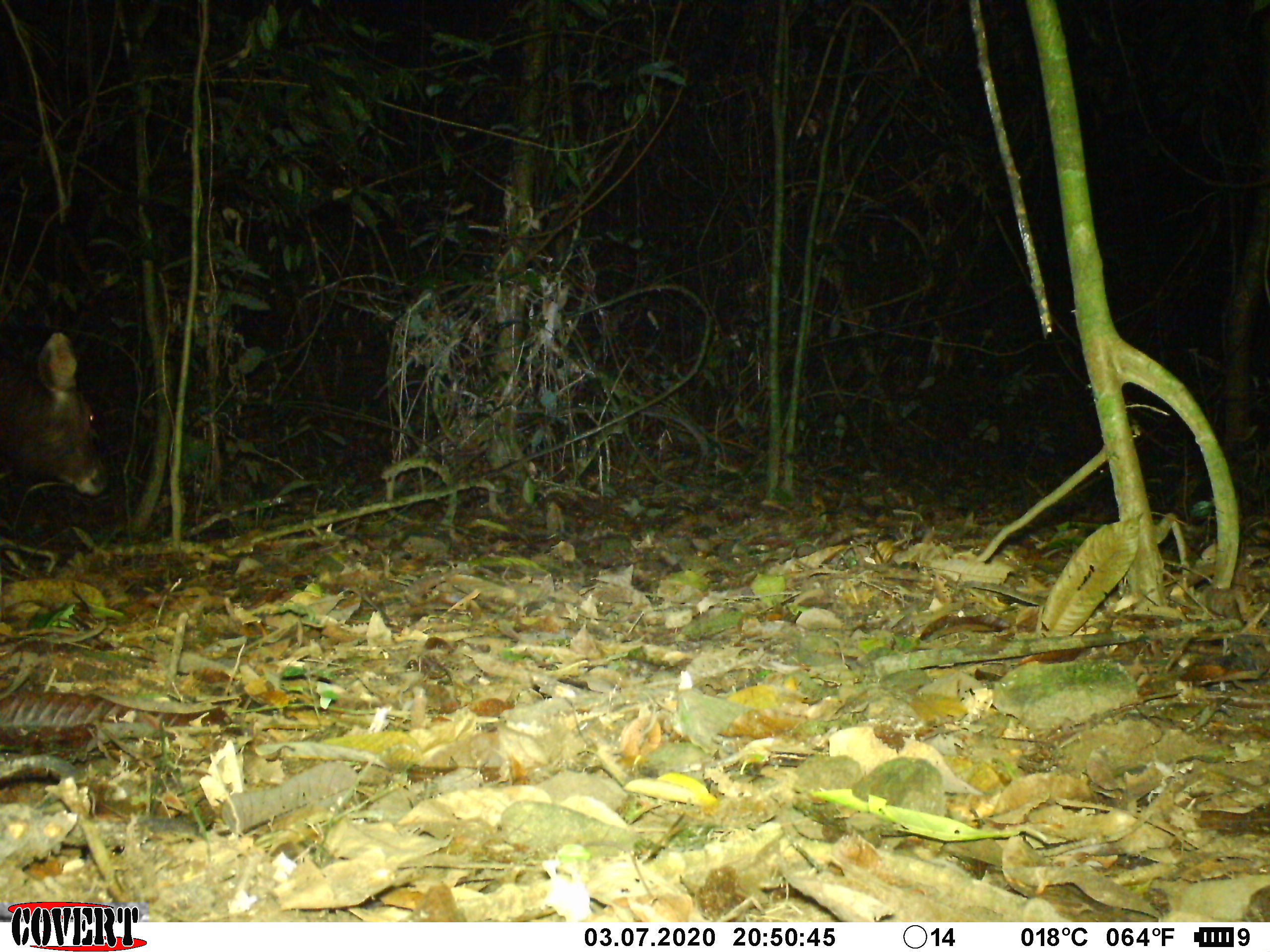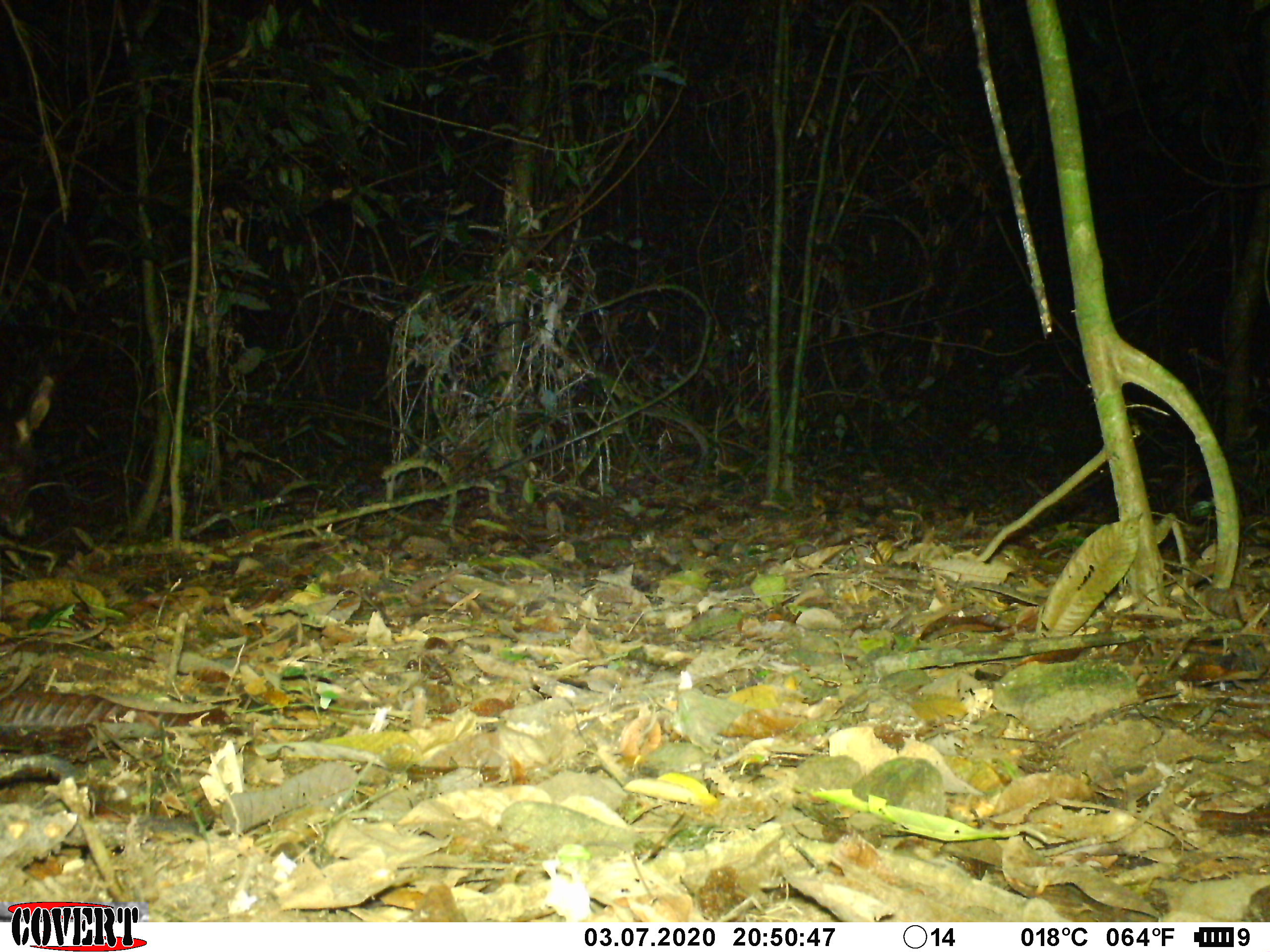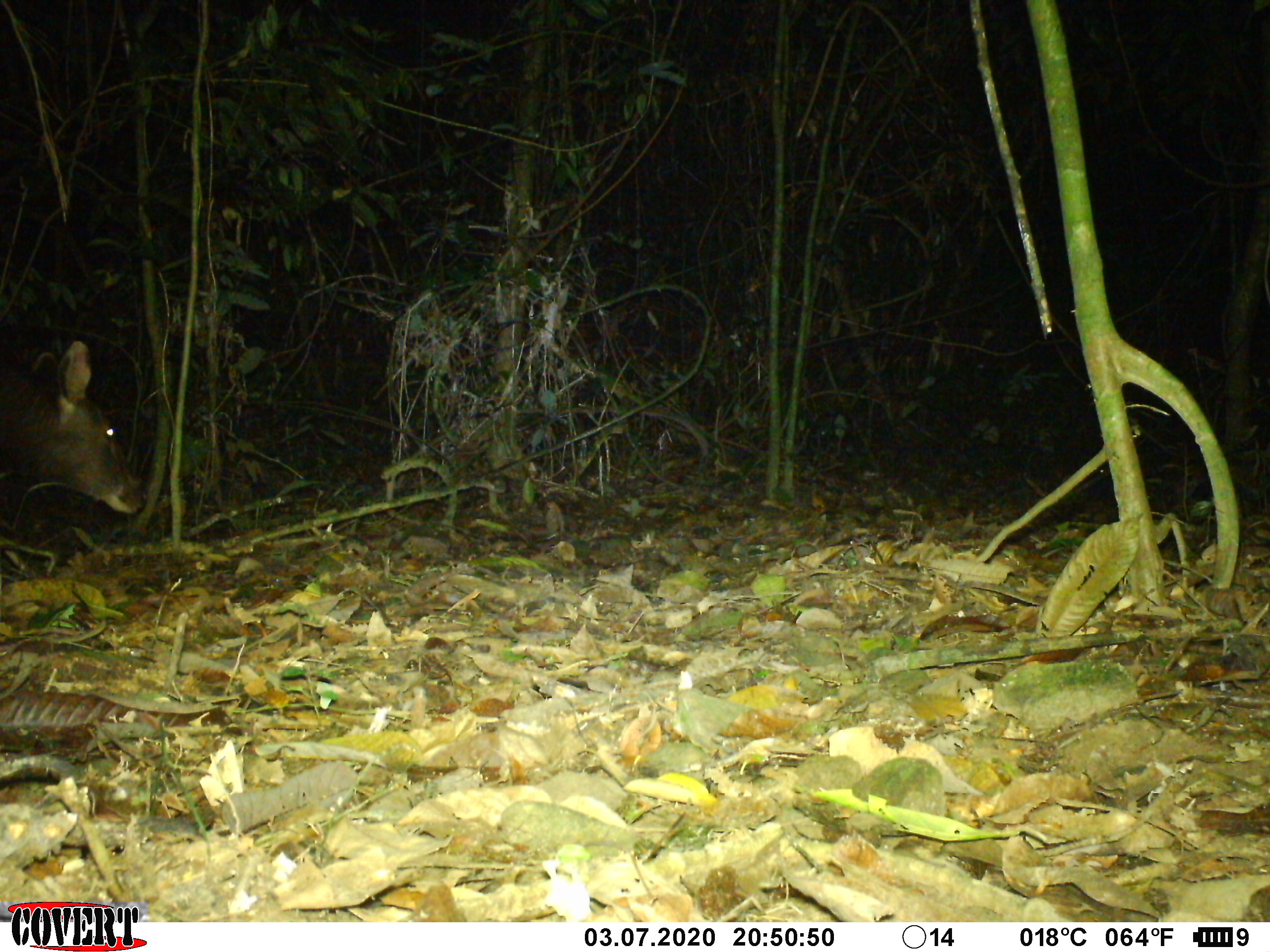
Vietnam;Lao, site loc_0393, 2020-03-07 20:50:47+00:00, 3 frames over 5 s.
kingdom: Animalia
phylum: Chordata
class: Mammalia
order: Artiodactyla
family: Cervidae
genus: Rusa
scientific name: Rusa unicolor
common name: sambar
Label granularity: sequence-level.